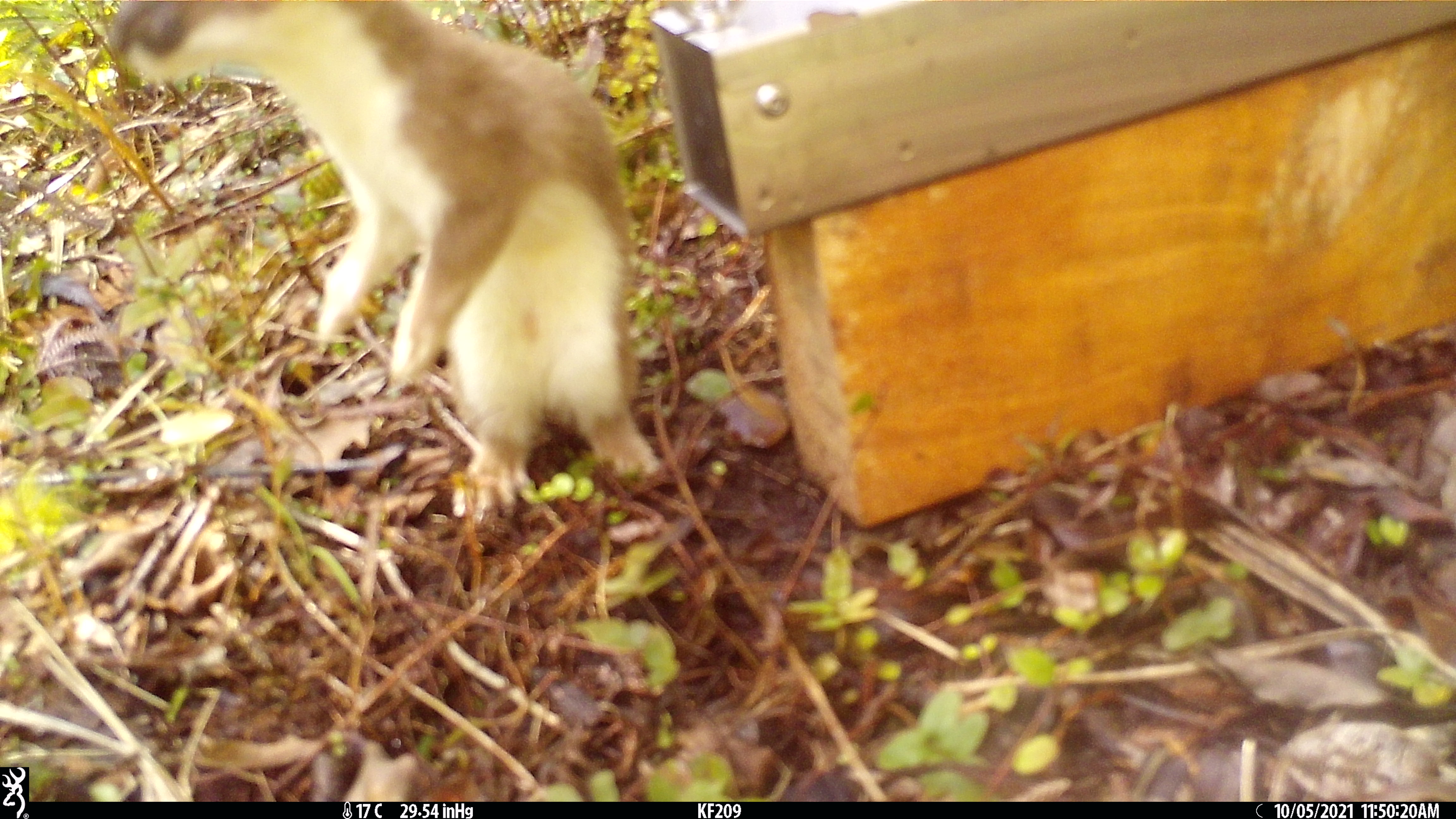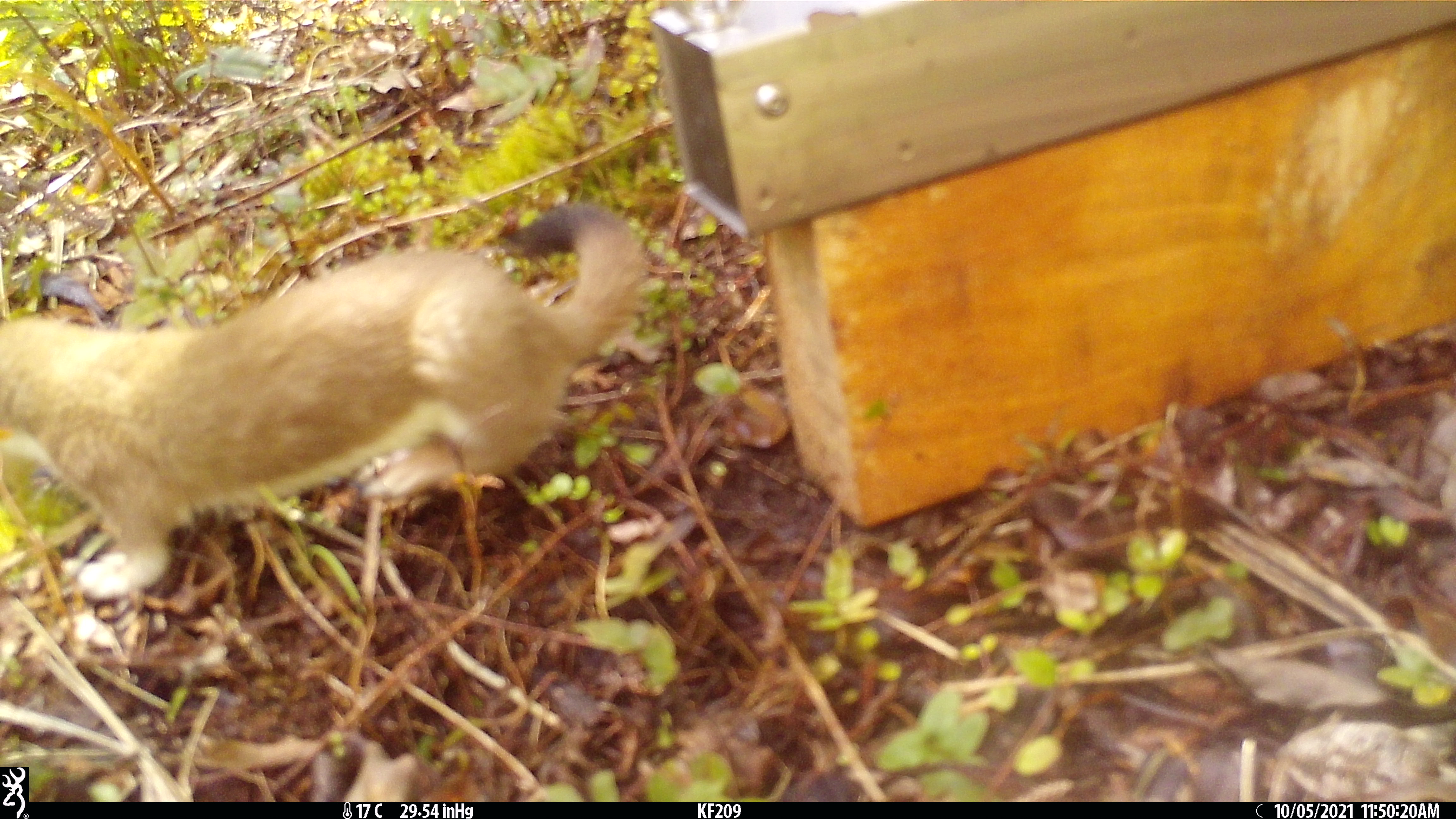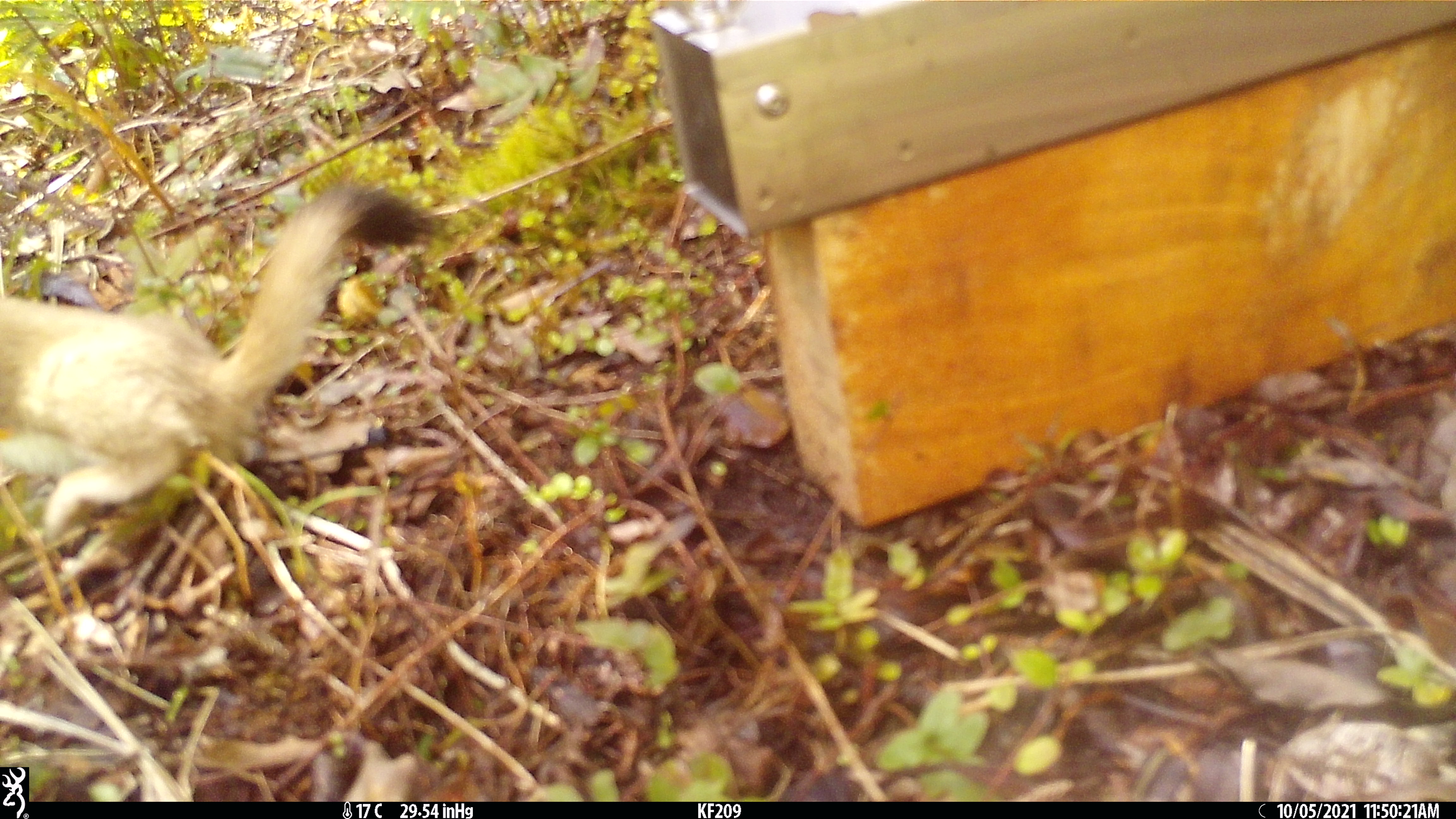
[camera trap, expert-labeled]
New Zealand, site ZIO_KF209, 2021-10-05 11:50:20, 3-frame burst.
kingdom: Animalia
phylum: Chordata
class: Mammalia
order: Carnivora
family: Mustelidae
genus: Mustela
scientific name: Mustela erminea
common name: stoat